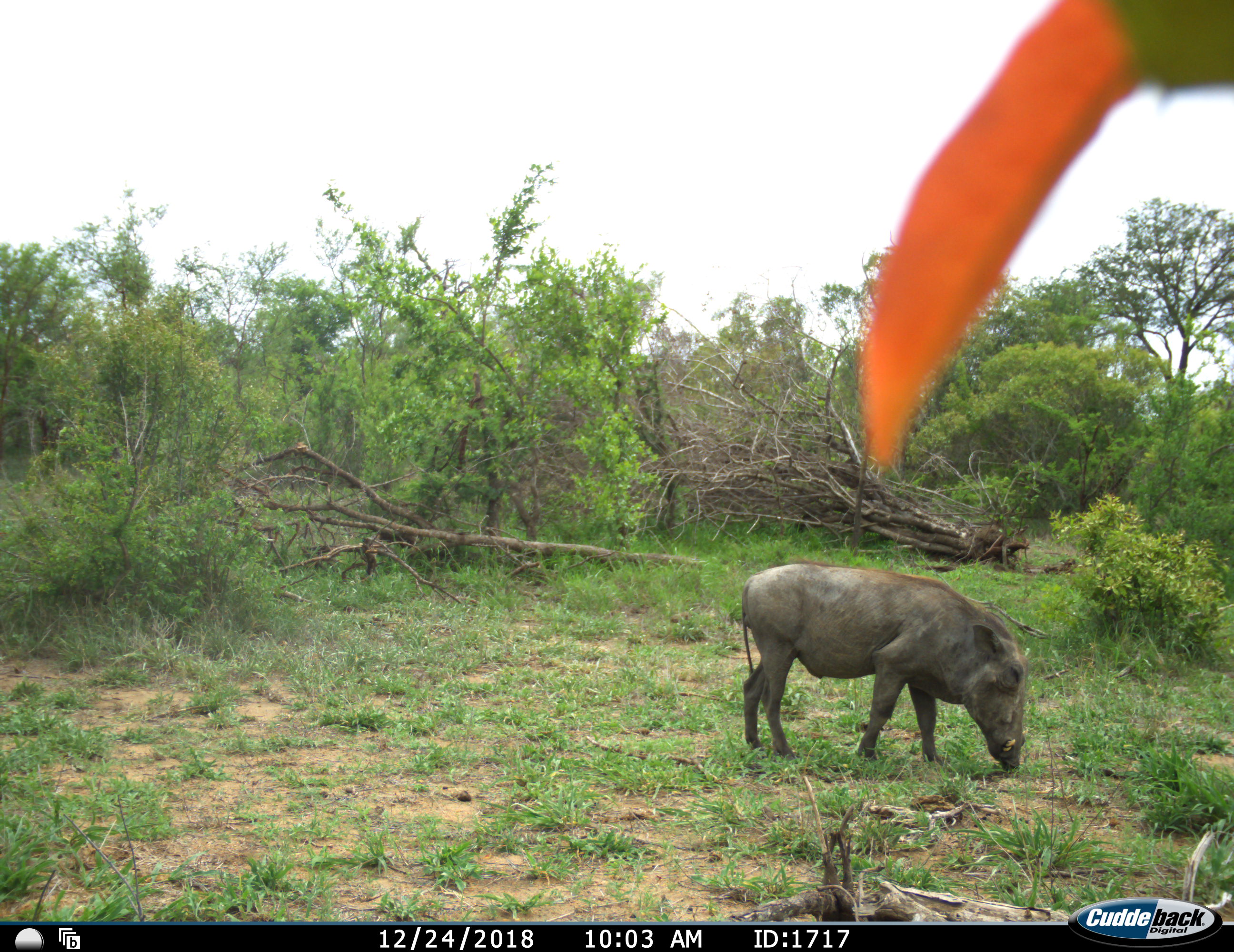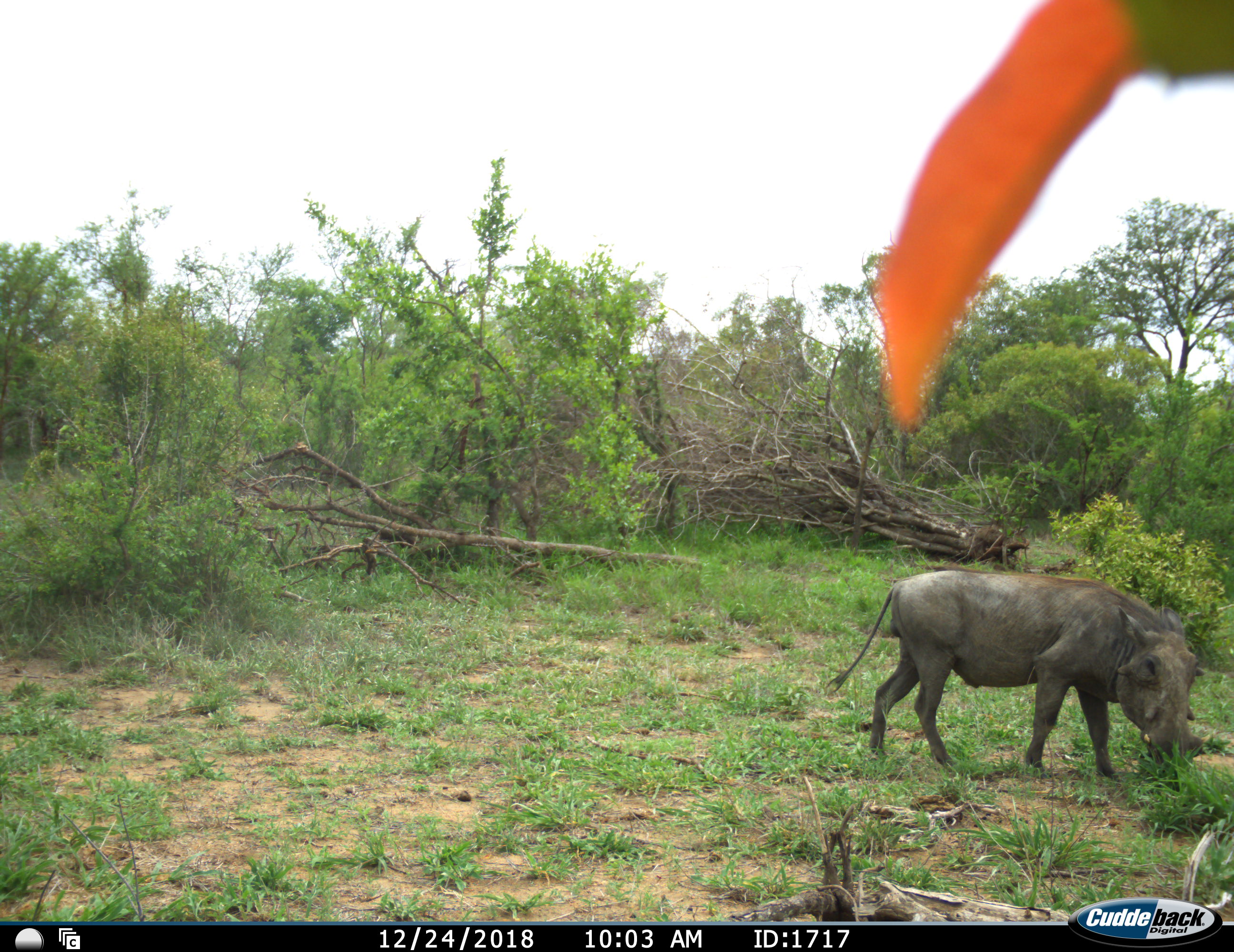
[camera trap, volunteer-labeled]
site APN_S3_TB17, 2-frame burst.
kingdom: Animalia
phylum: Chordata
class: Mammalia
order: Artiodactyla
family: Suidae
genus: Phacochoerus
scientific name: Phacochoerus africanus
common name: warthog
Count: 1.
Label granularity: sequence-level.